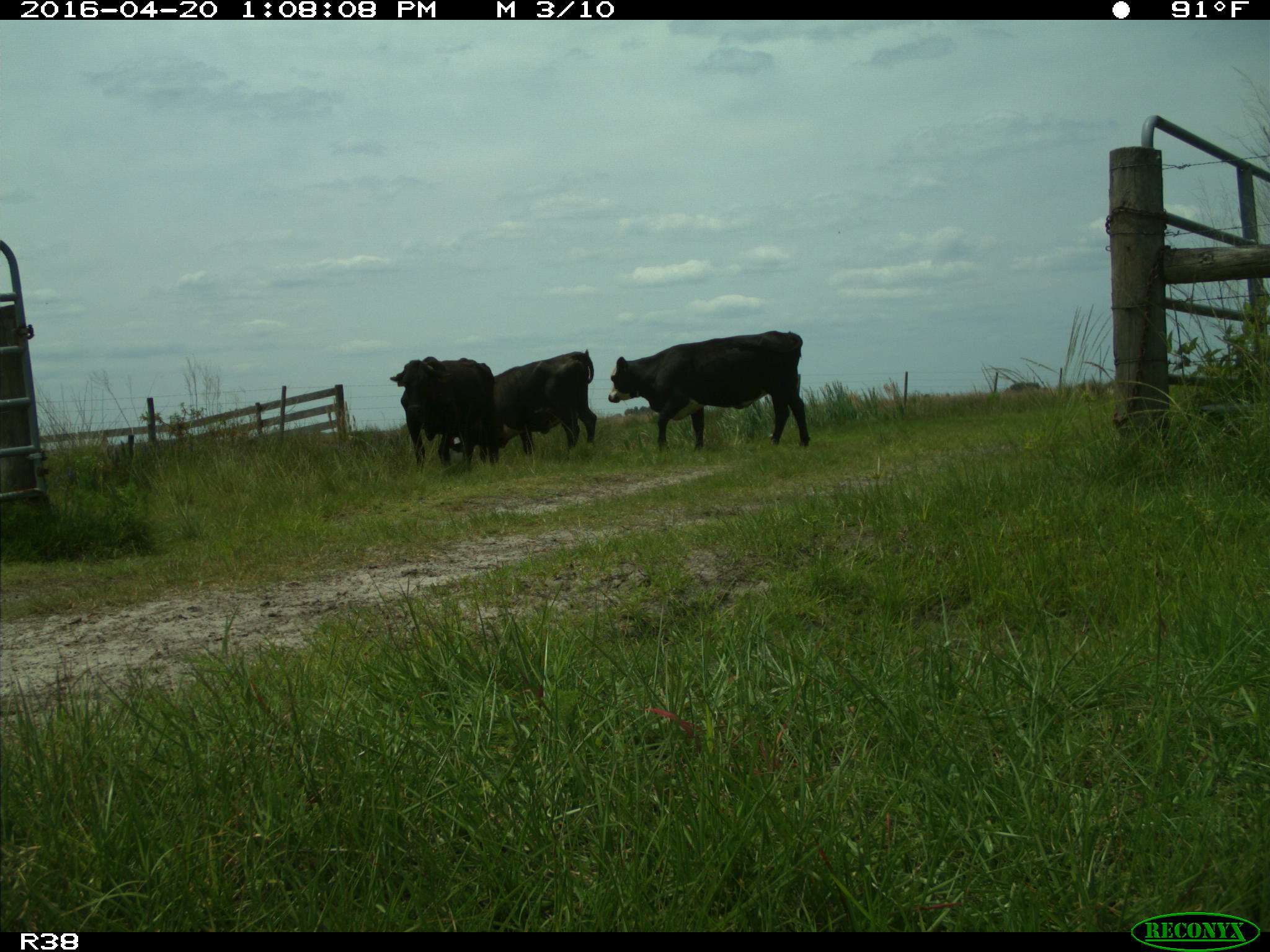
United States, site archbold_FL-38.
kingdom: Animalia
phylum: Chordata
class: Mammalia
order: Artiodactyla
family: Bovidae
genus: Bos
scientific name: Bos taurus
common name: domestic cow